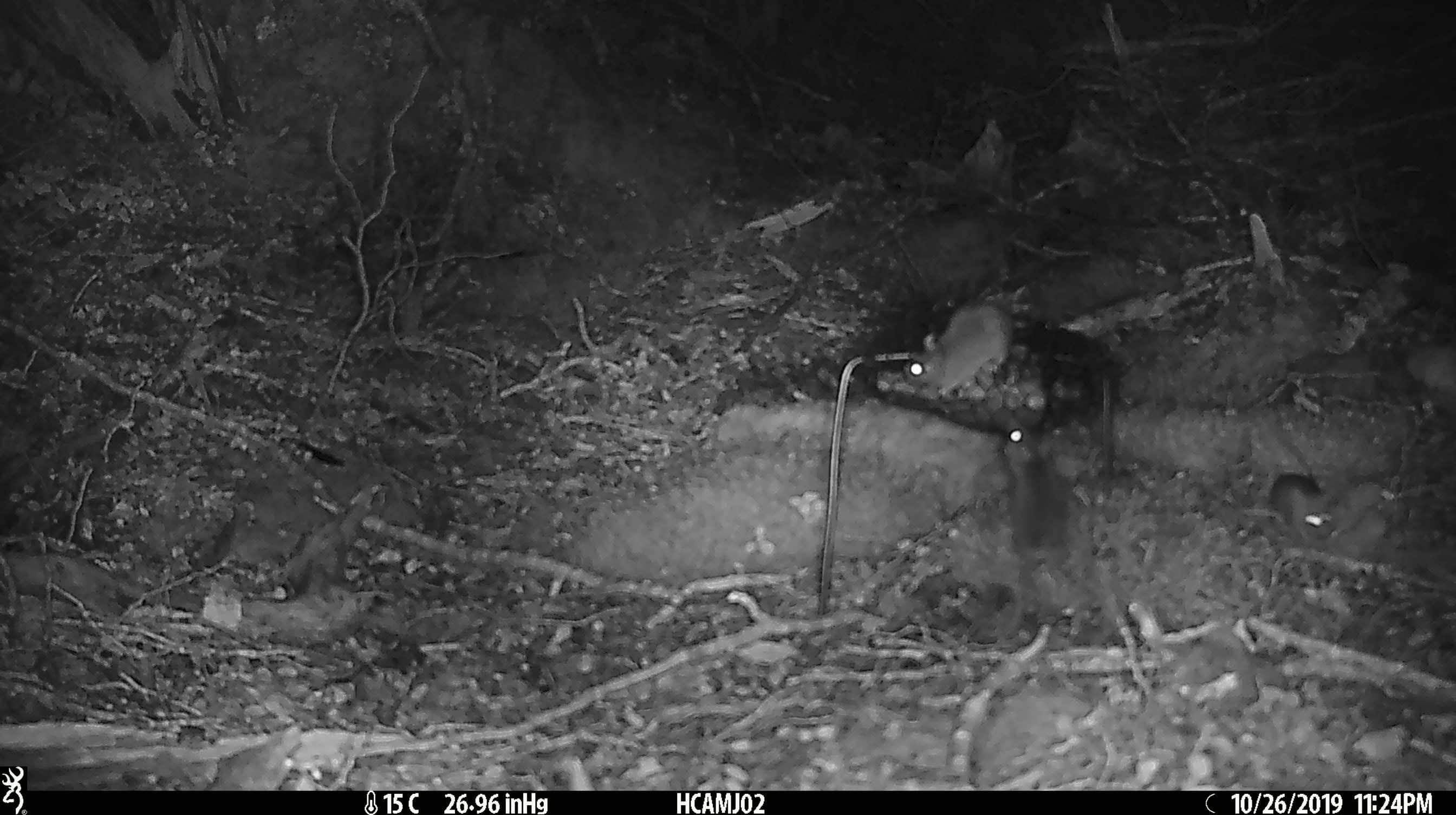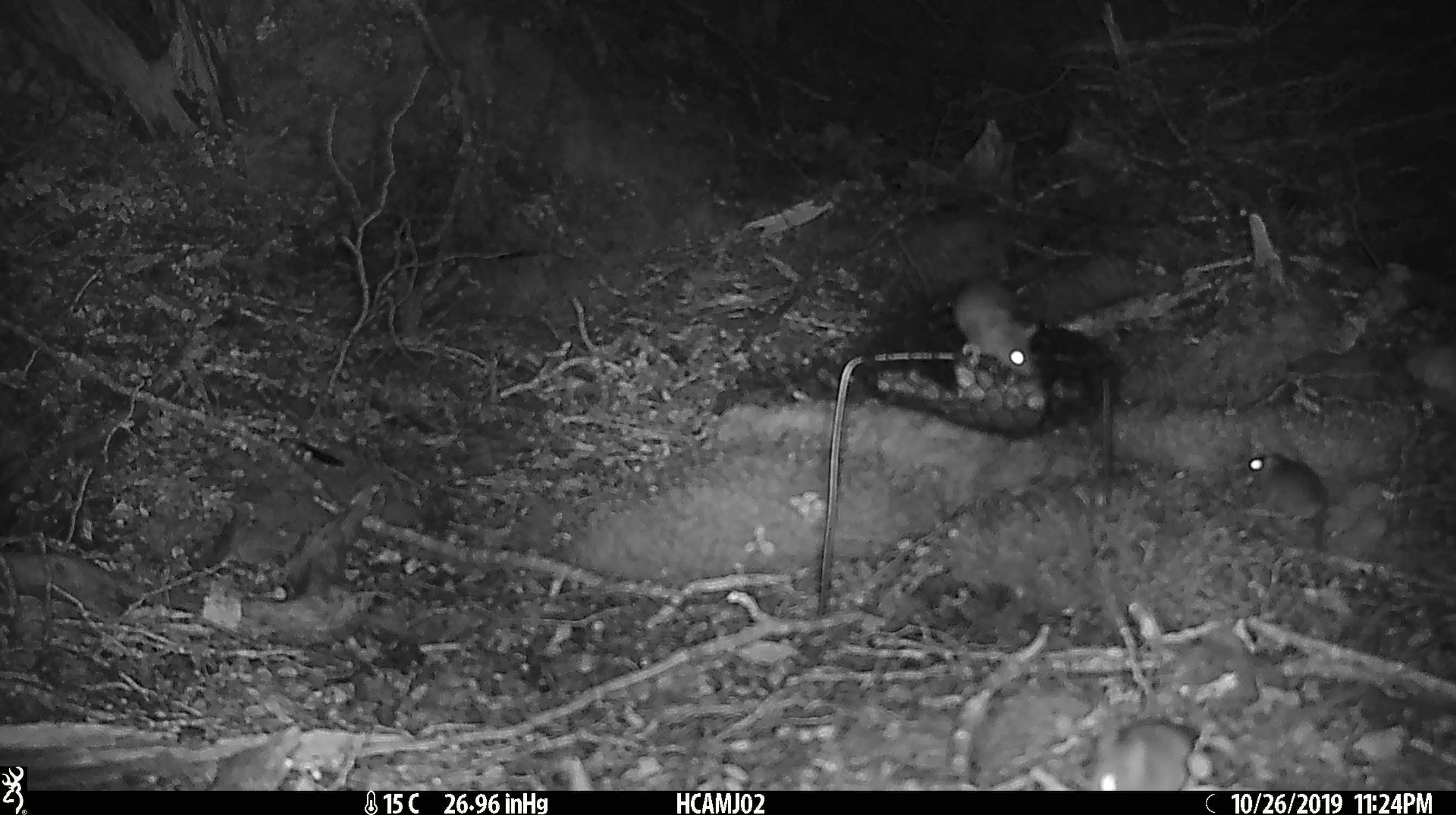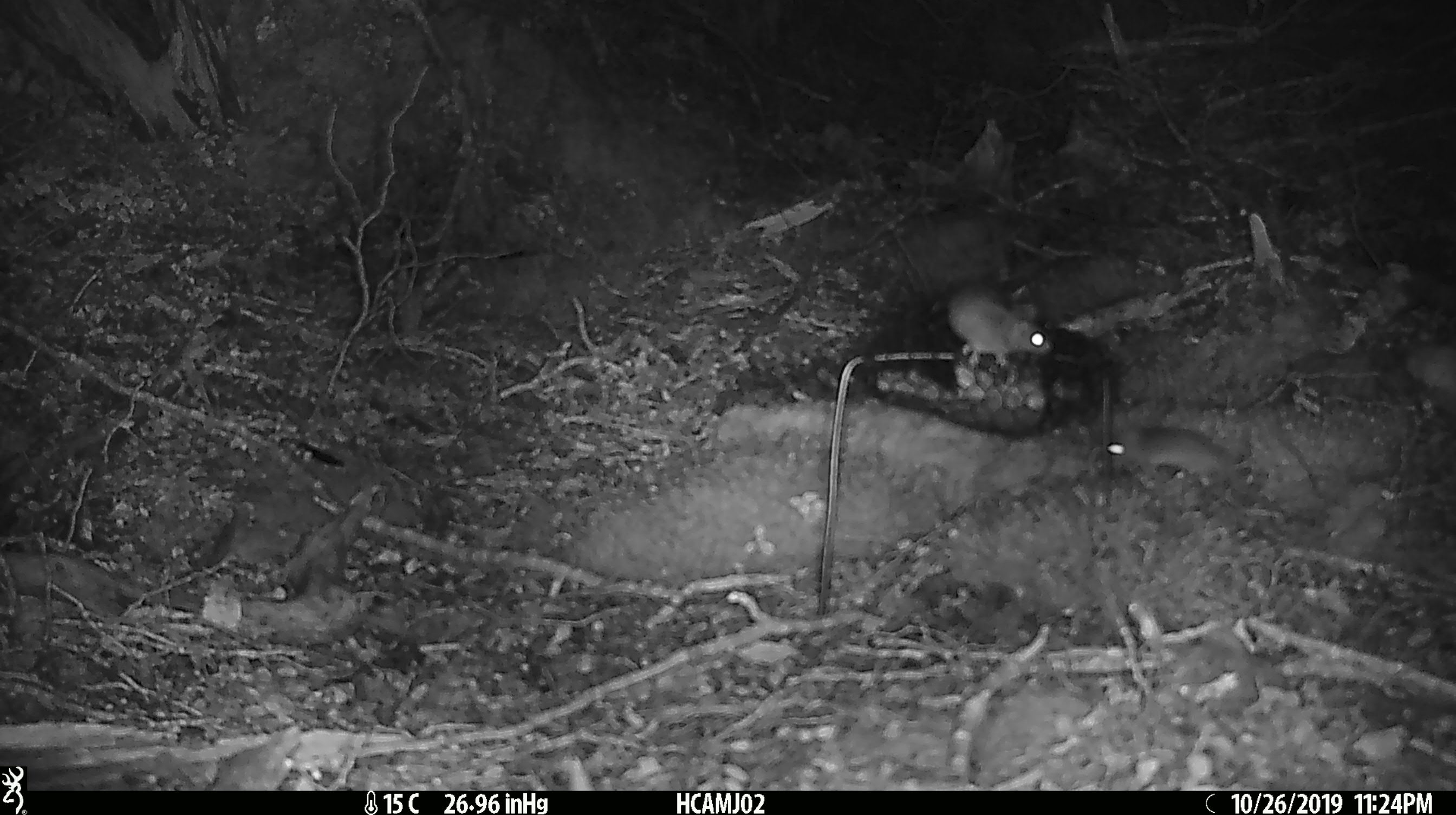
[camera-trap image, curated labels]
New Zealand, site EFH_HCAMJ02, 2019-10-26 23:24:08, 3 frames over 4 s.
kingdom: Animalia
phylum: Chordata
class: Mammalia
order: Rodentia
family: Muridae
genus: Mus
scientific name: Mus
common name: mouse